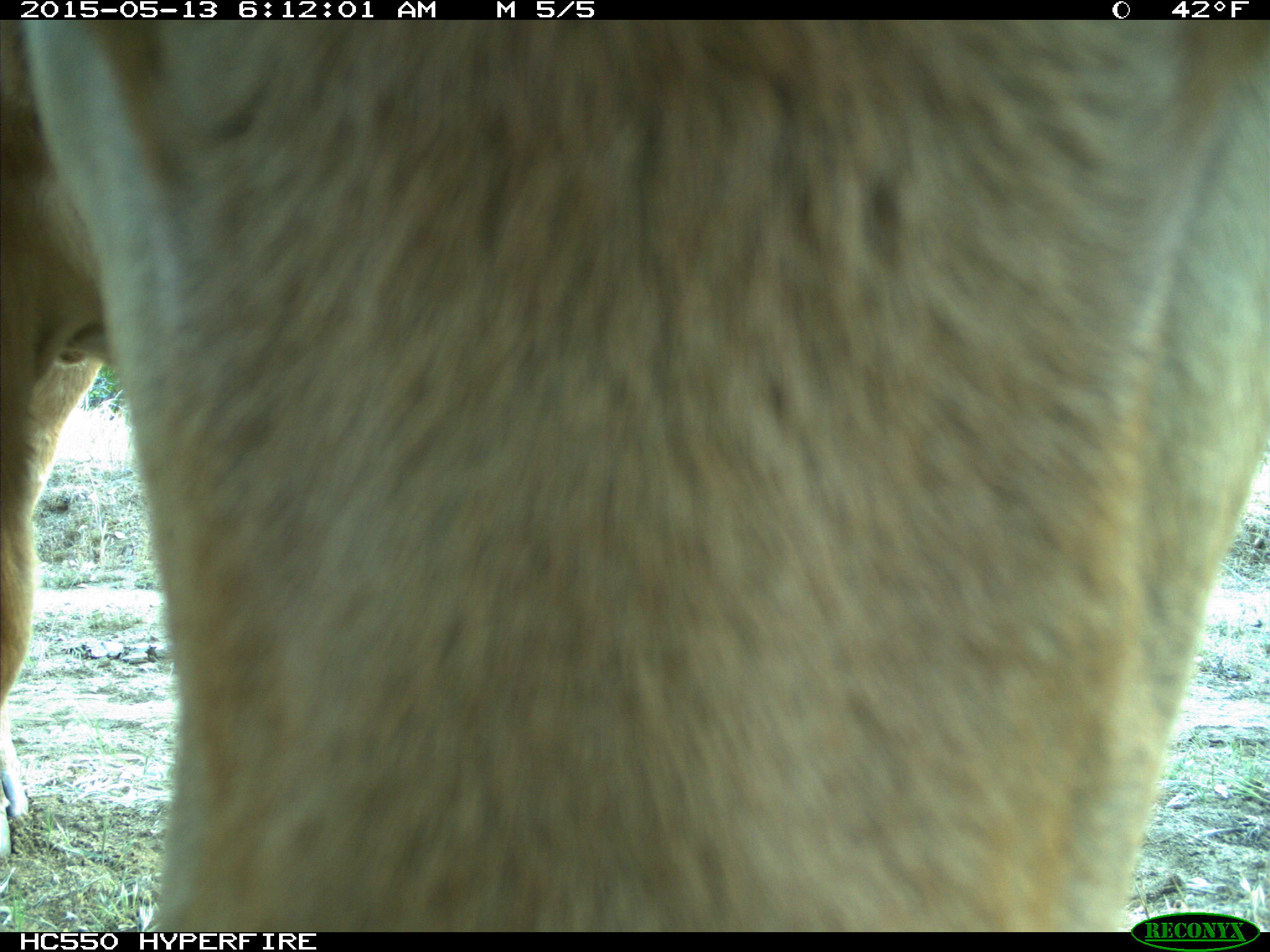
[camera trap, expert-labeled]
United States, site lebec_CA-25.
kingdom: Animalia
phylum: Chordata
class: Mammalia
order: Artiodactyla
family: Bovidae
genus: Bos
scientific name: Bos taurus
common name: domestic cow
Bos taurus (domestic cow).